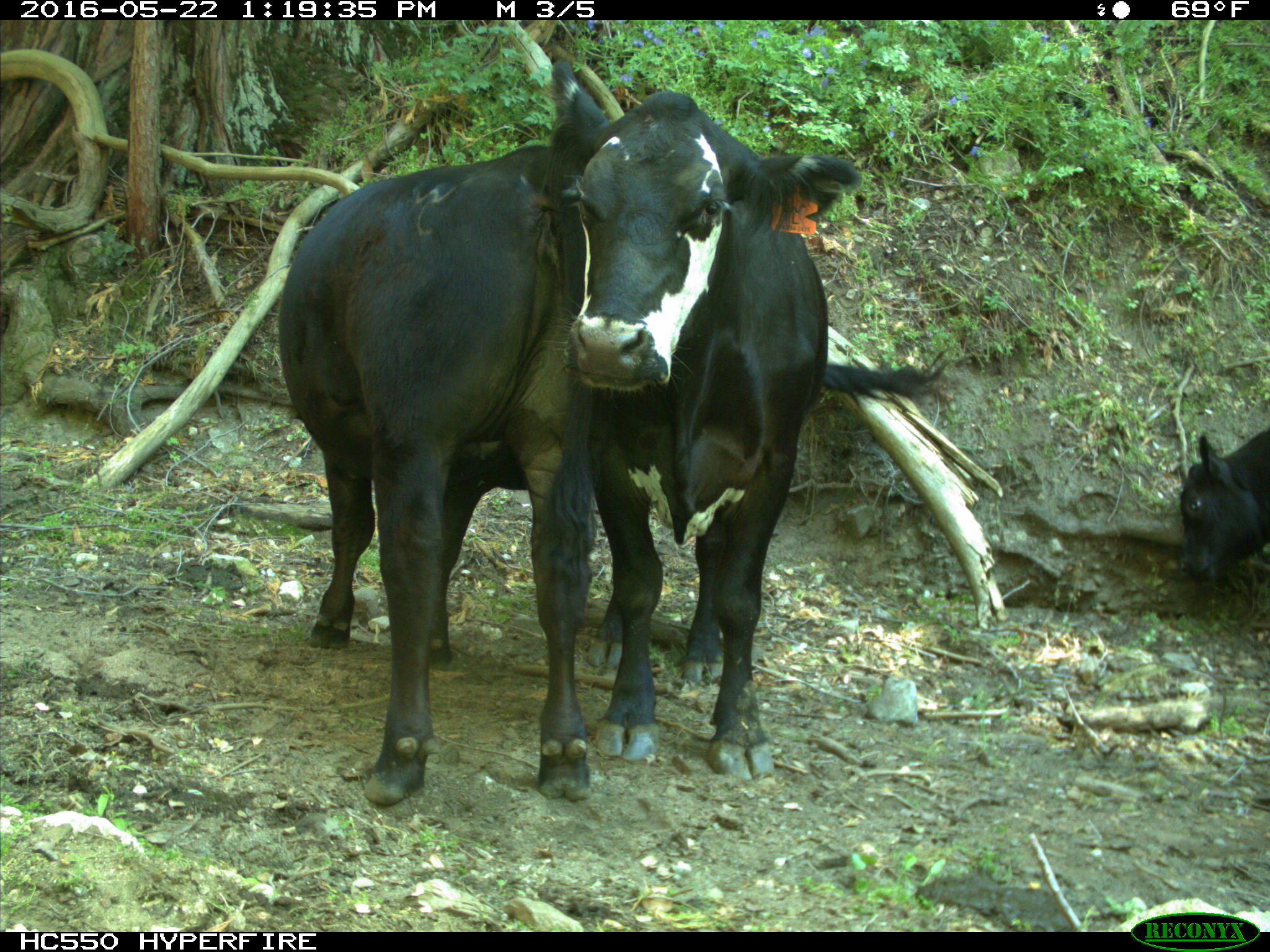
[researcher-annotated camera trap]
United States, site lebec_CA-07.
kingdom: Animalia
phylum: Chordata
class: Mammalia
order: Artiodactyla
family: Bovidae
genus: Bos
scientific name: Bos taurus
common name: domestic cow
Bos taurus (domestic cow).